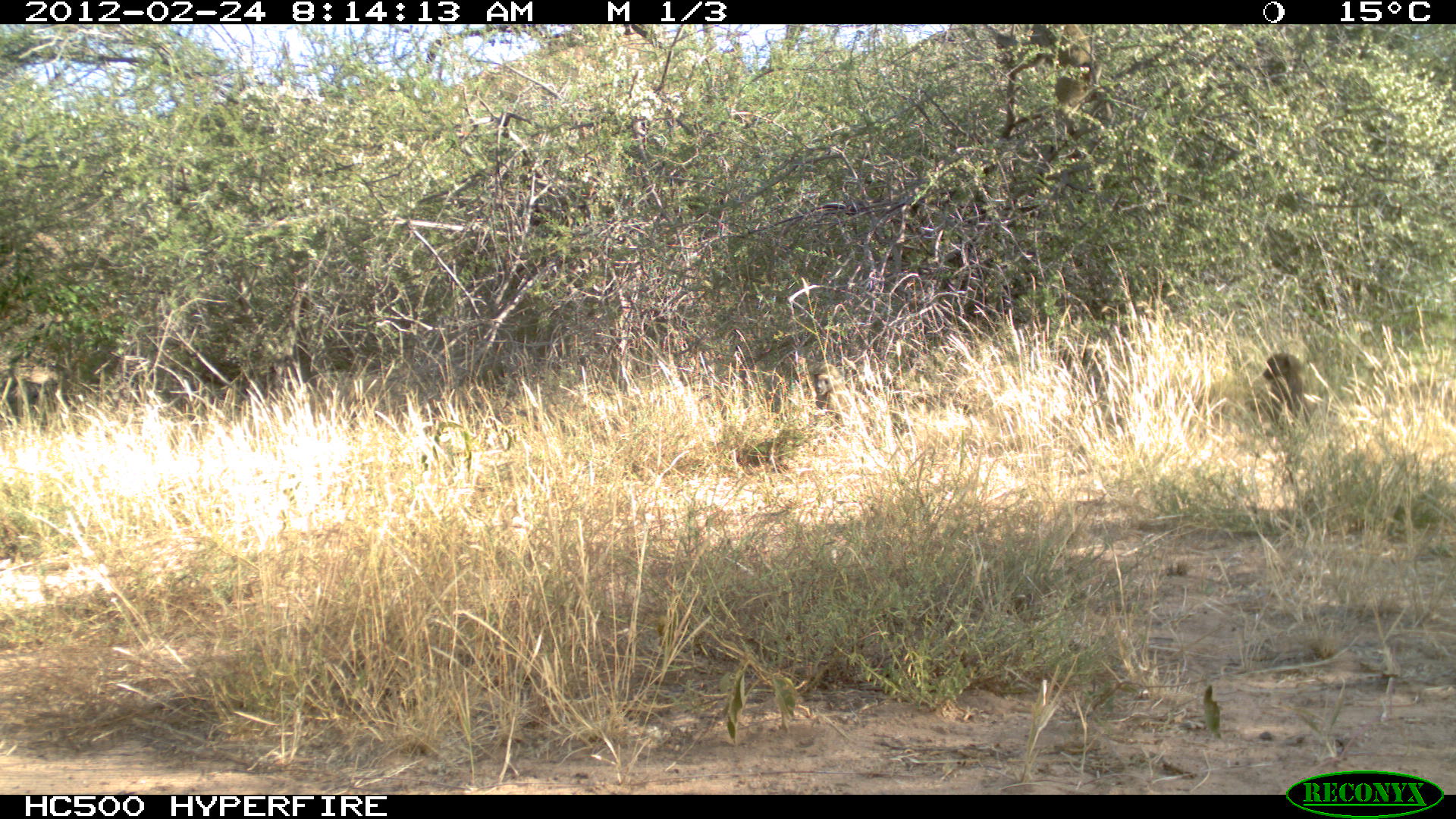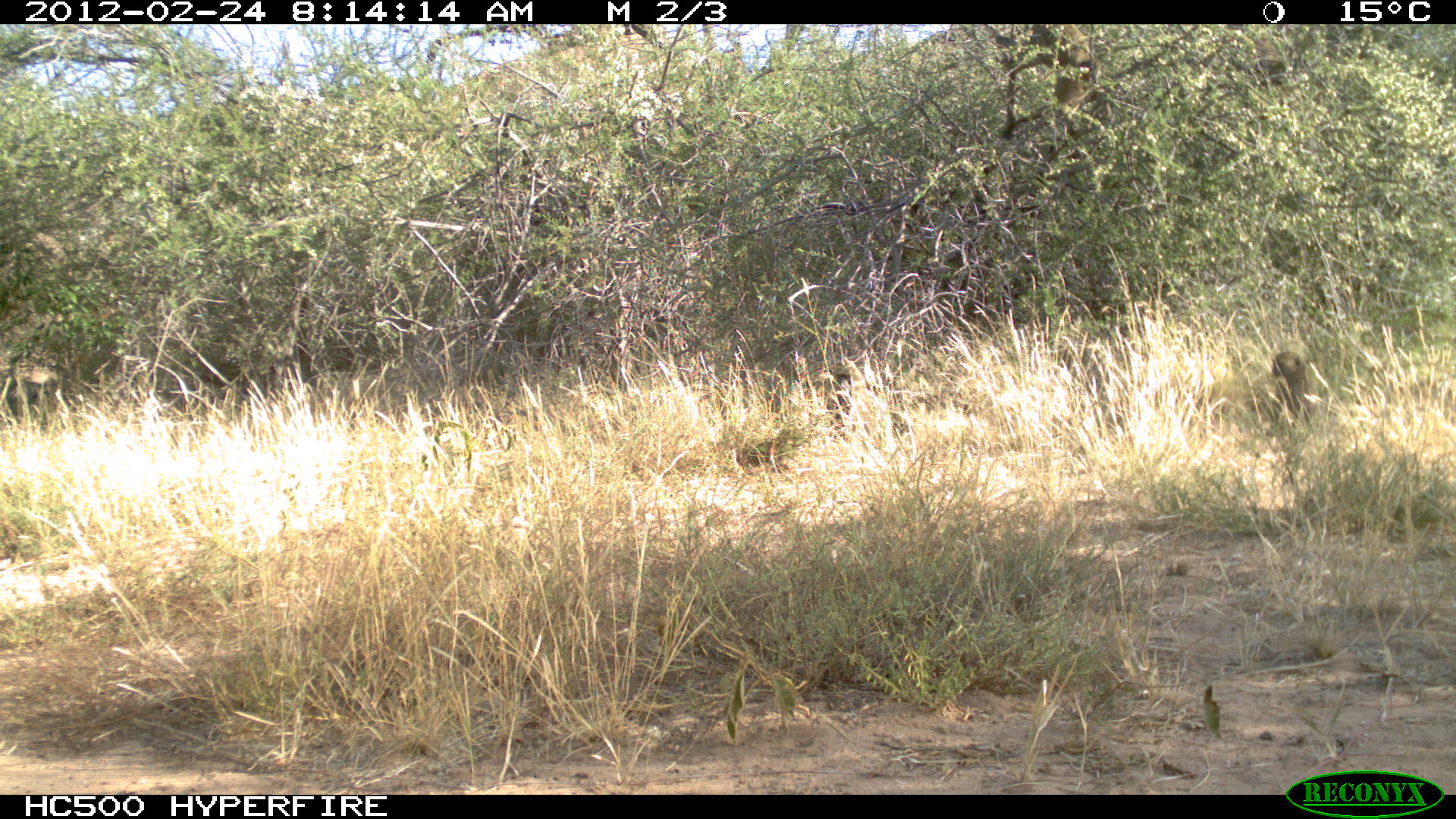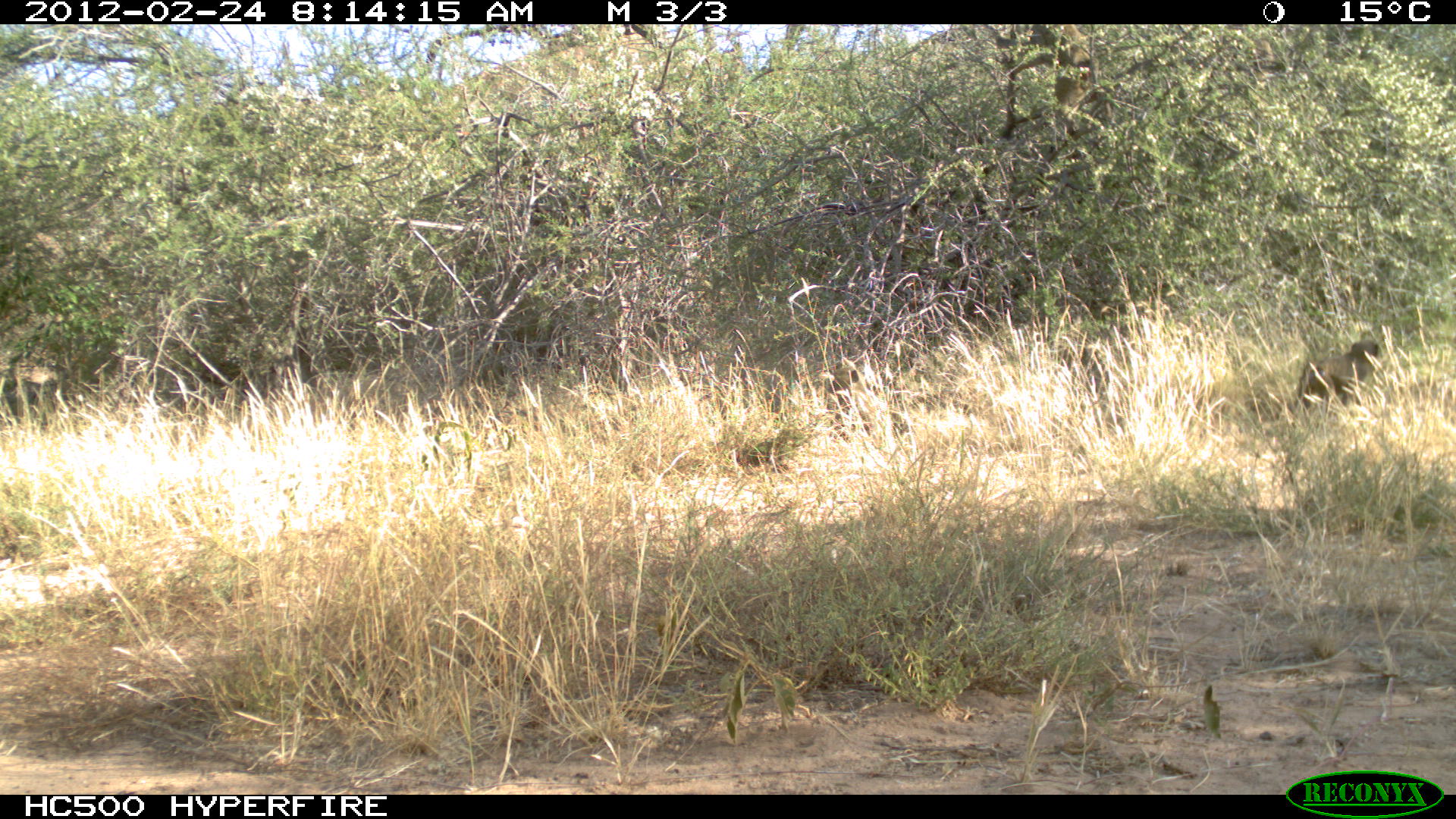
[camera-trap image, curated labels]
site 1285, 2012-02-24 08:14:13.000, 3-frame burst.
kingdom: Animalia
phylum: Chordata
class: Mammalia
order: Primates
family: Cercopithecidae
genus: Papio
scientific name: Papio anubis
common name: olive baboon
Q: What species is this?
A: Papio anubis (olive baboon).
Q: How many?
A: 3.